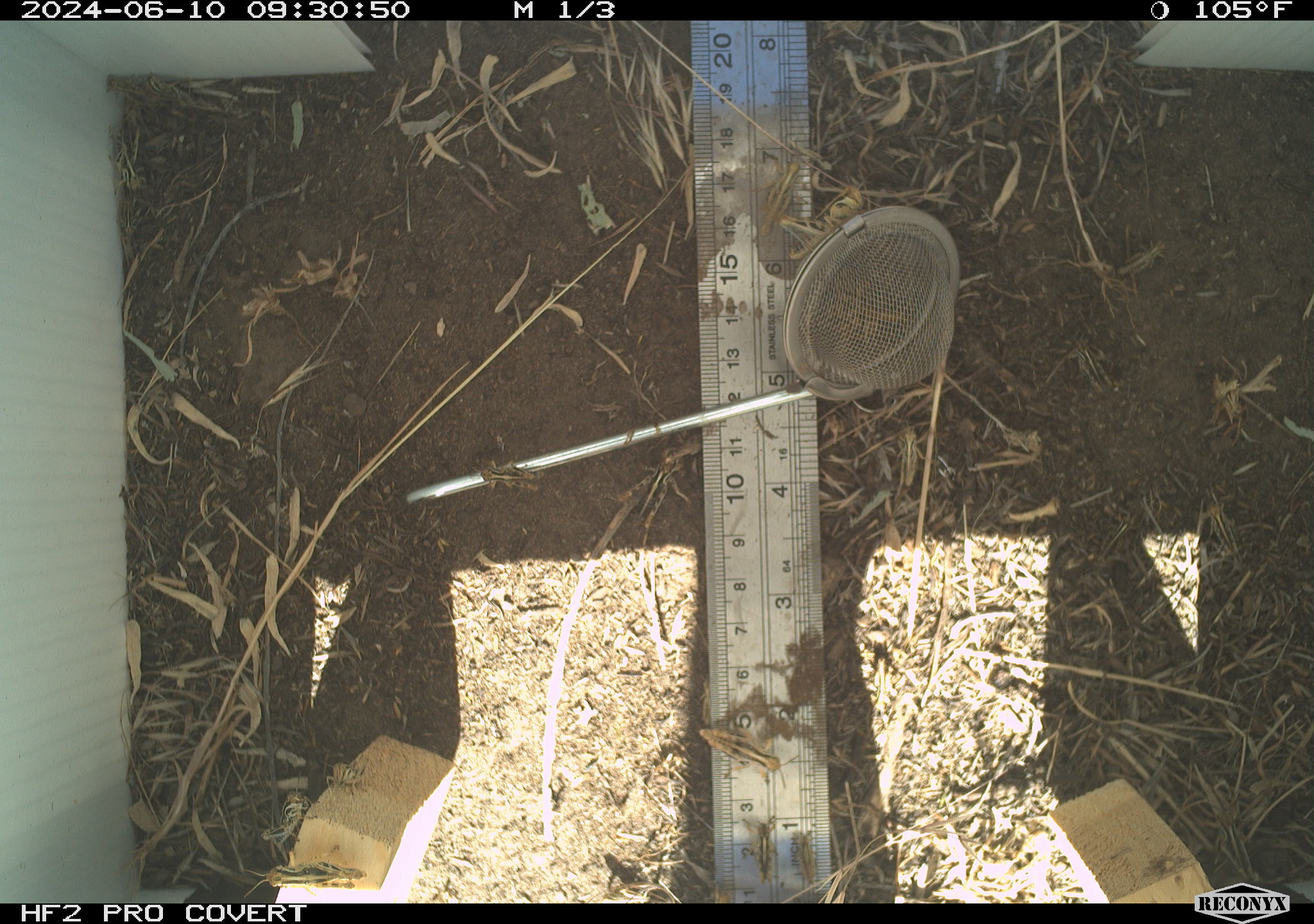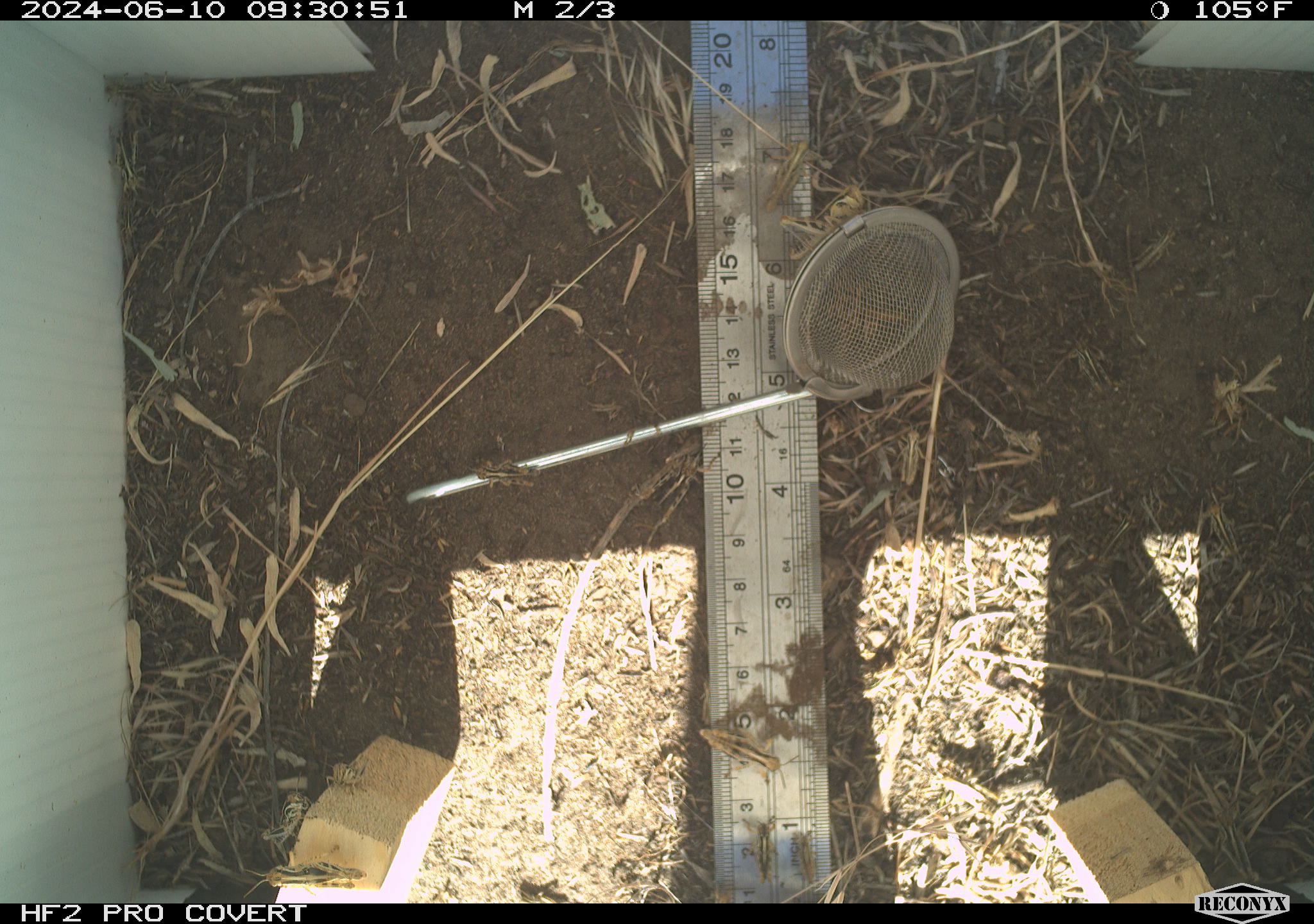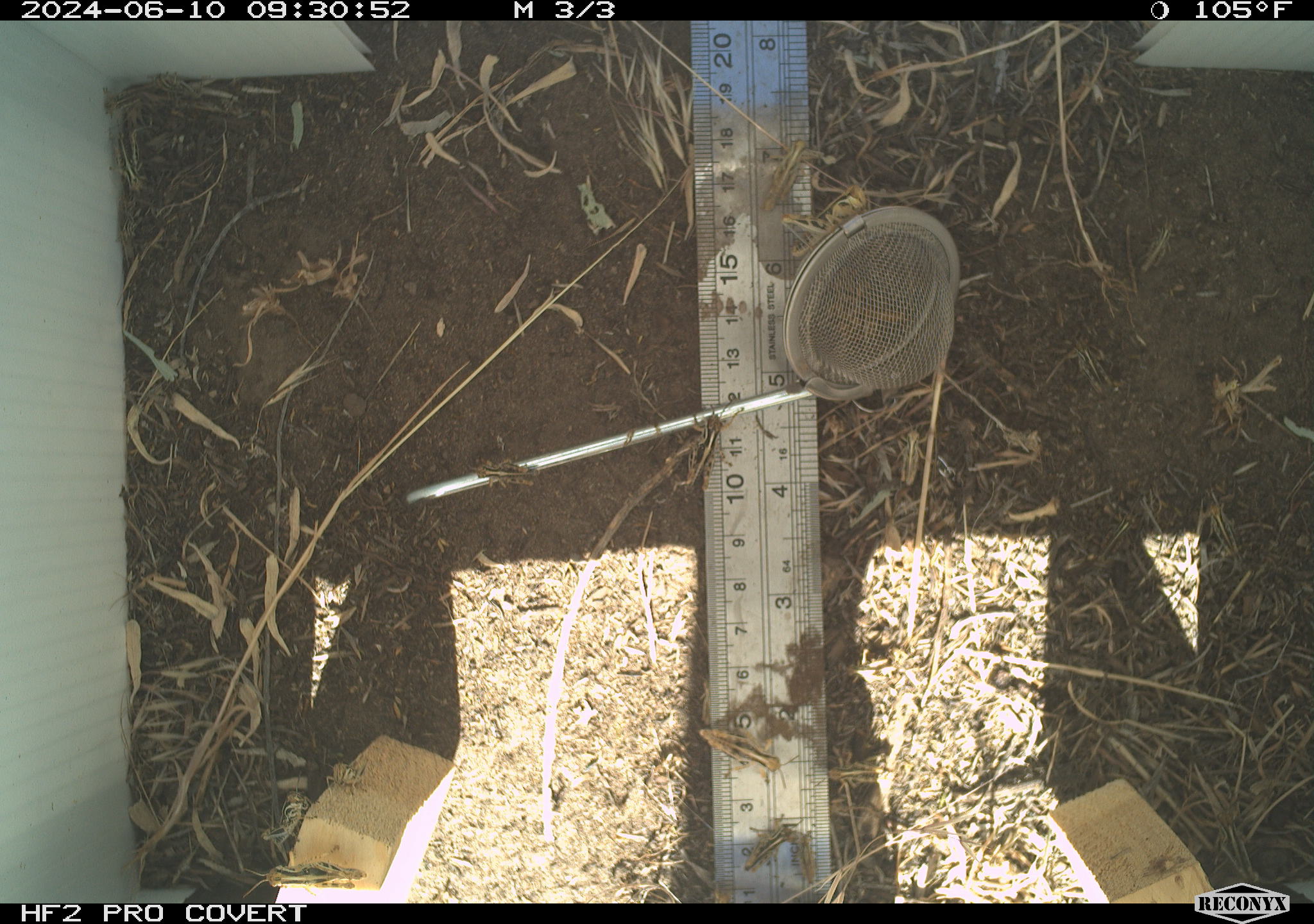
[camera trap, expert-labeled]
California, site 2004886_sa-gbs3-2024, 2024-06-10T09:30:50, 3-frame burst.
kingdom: Animalia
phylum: Arthropoda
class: Insecta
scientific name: Insecta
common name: insect